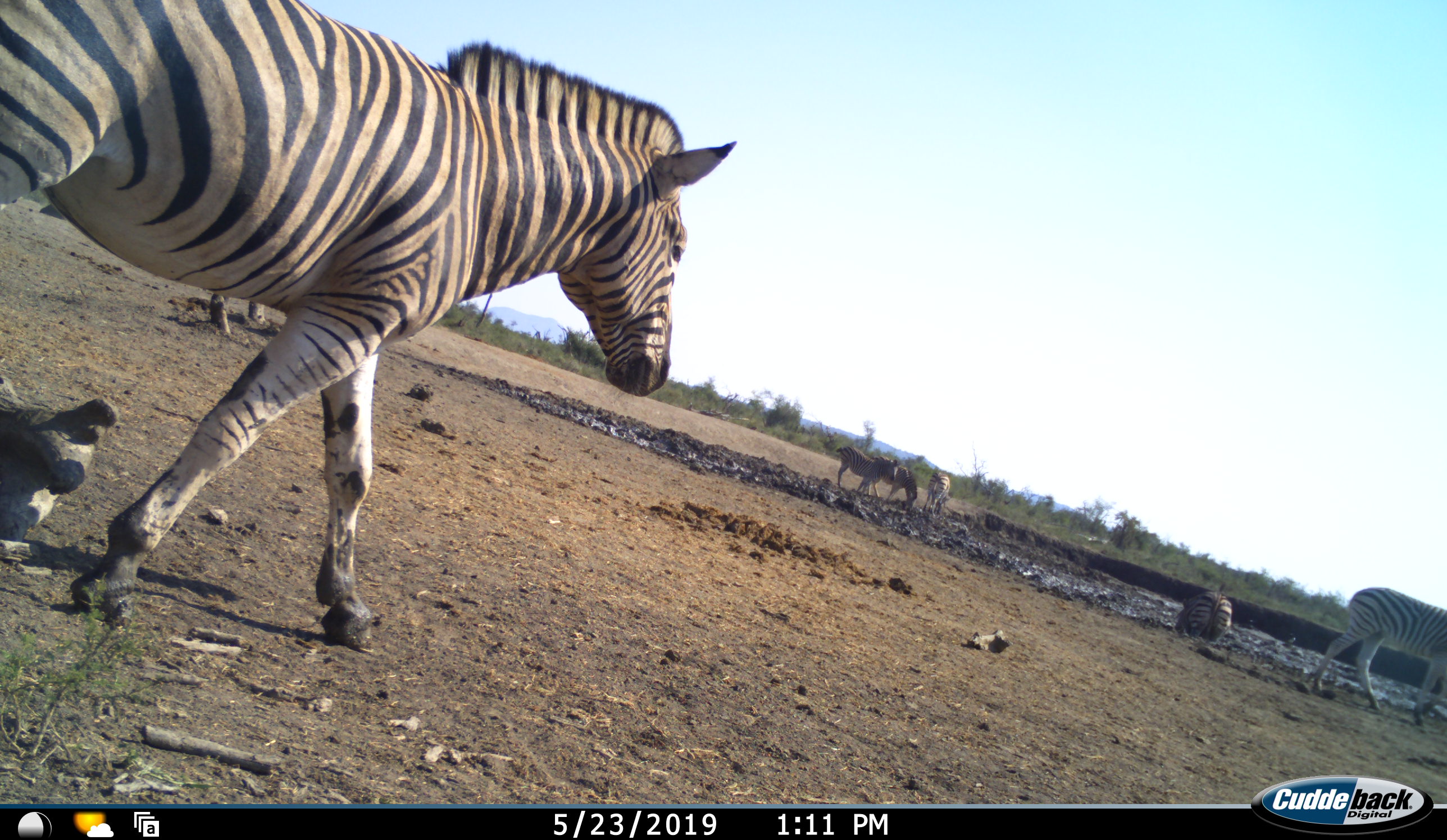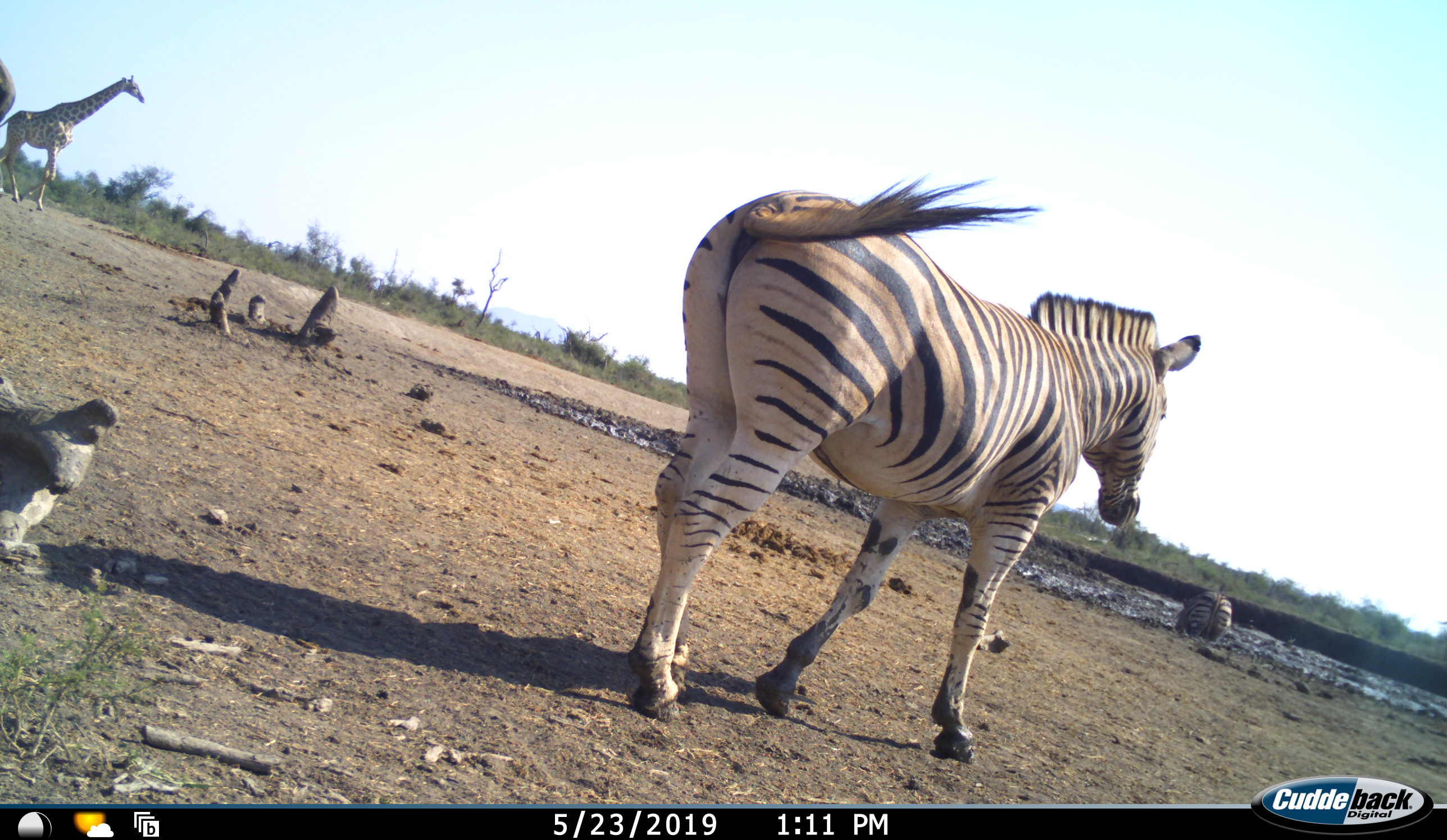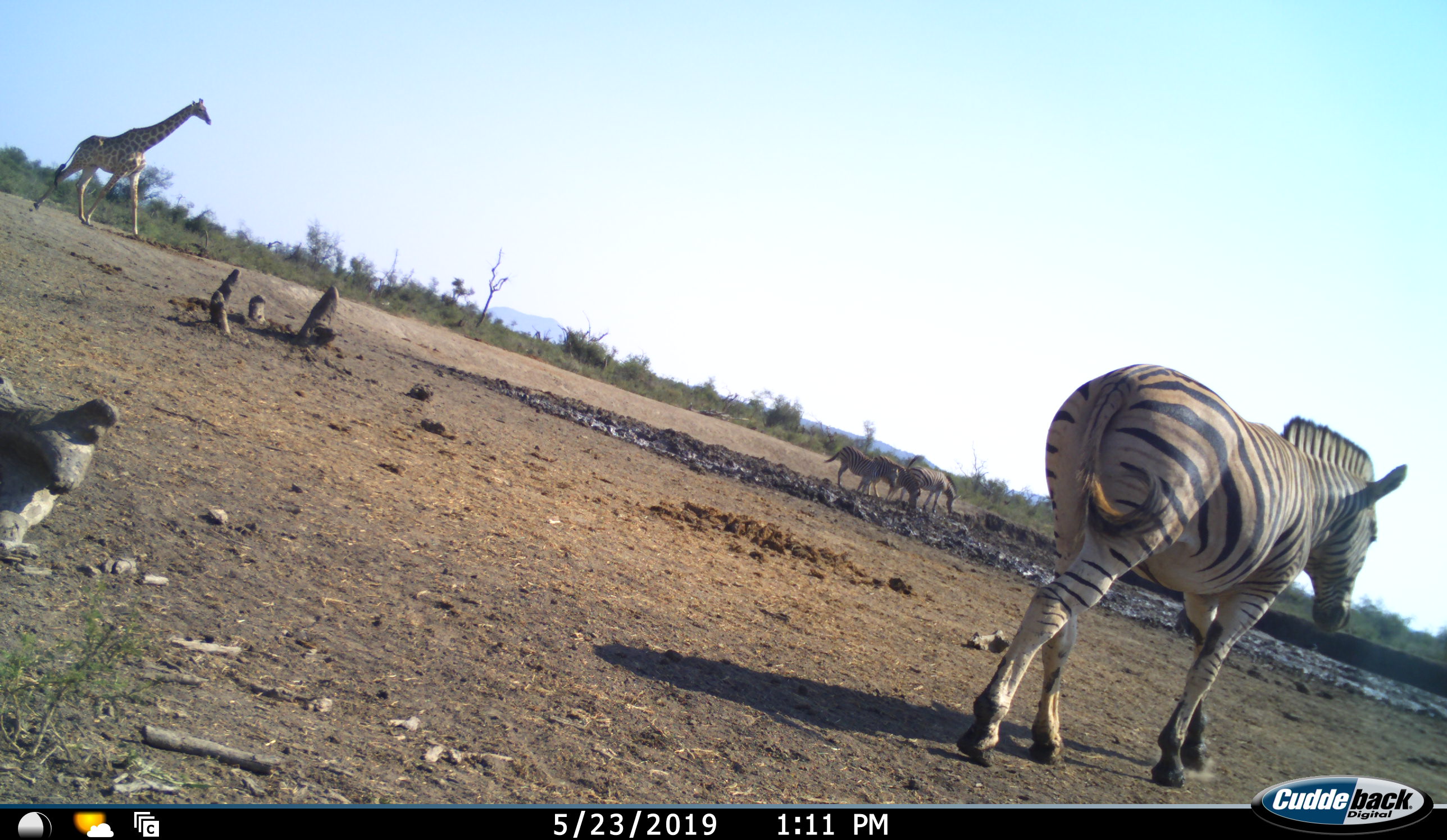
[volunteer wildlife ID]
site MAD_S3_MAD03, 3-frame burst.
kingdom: Animalia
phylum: Chordata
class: Mammalia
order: Artiodactyla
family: Giraffidae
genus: Giraffa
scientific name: Giraffa camelopardalis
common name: giraffe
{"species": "giraffe (Giraffa camelopardalis)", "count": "1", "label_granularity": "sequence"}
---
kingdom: Animalia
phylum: Chordata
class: Mammalia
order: Perissodactyla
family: Equidae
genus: Equus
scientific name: Equus quagga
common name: plains zebra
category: zebraplains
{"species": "zebraplains (plains zebra) (Equus quagga)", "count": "6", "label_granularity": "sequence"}